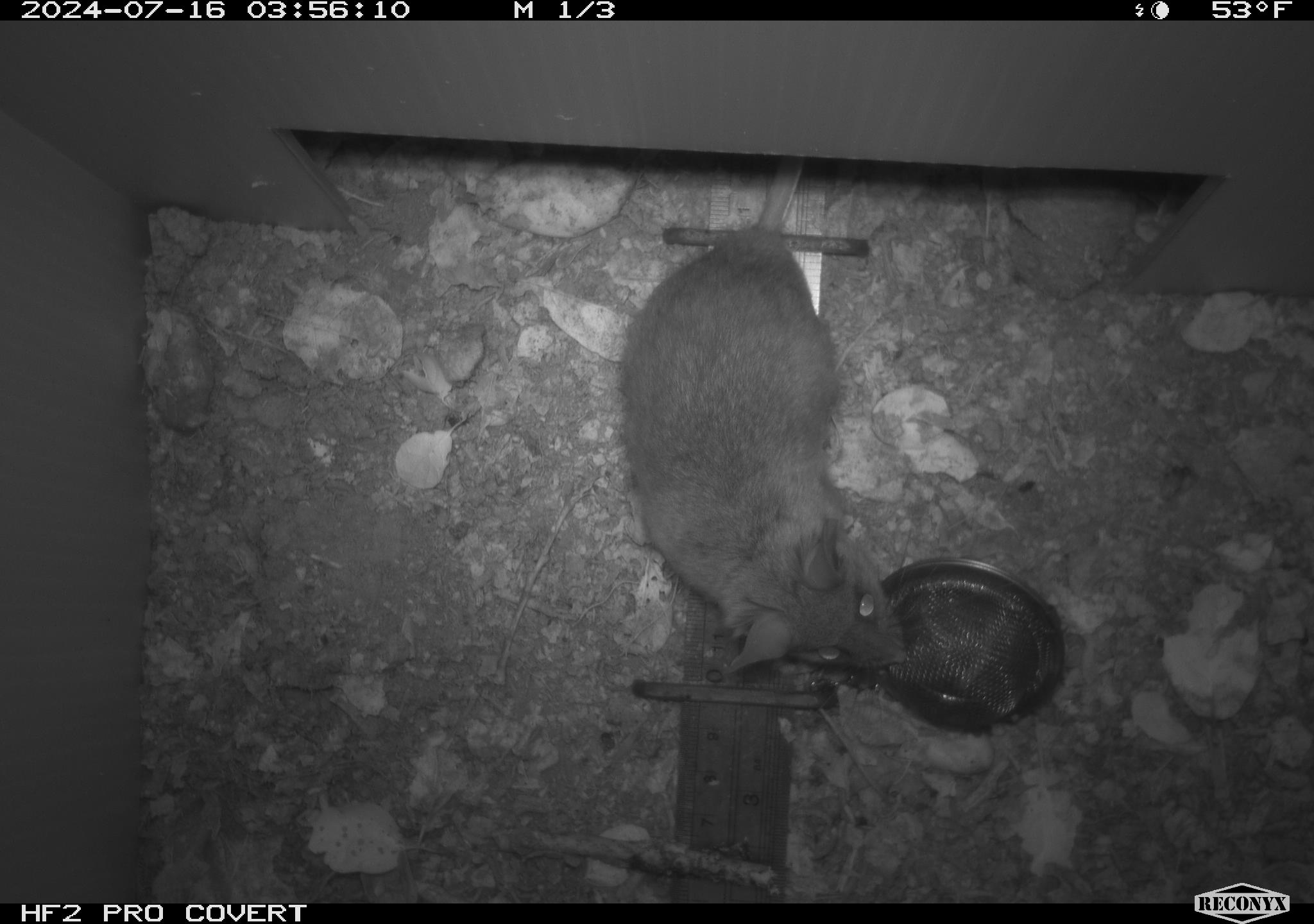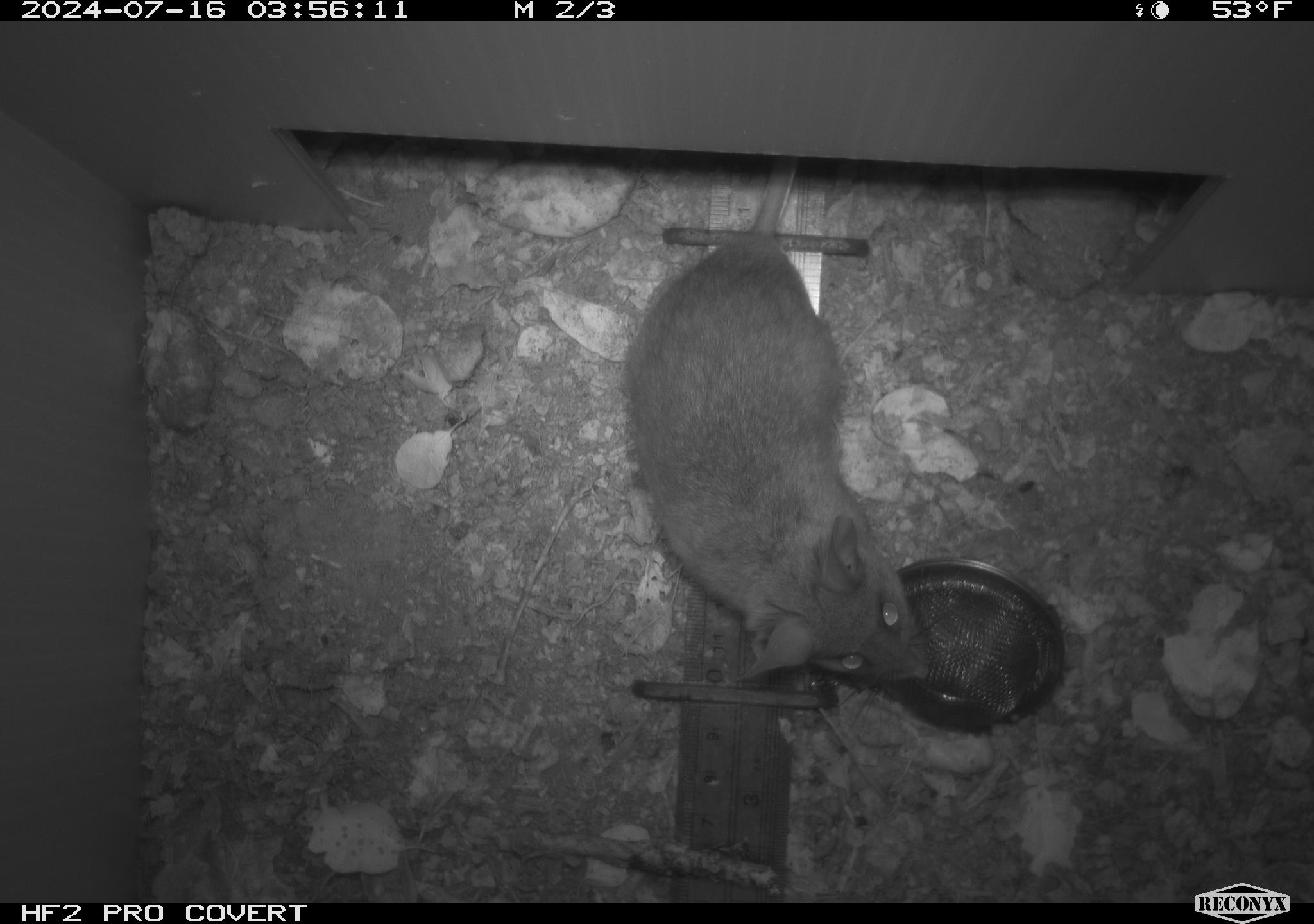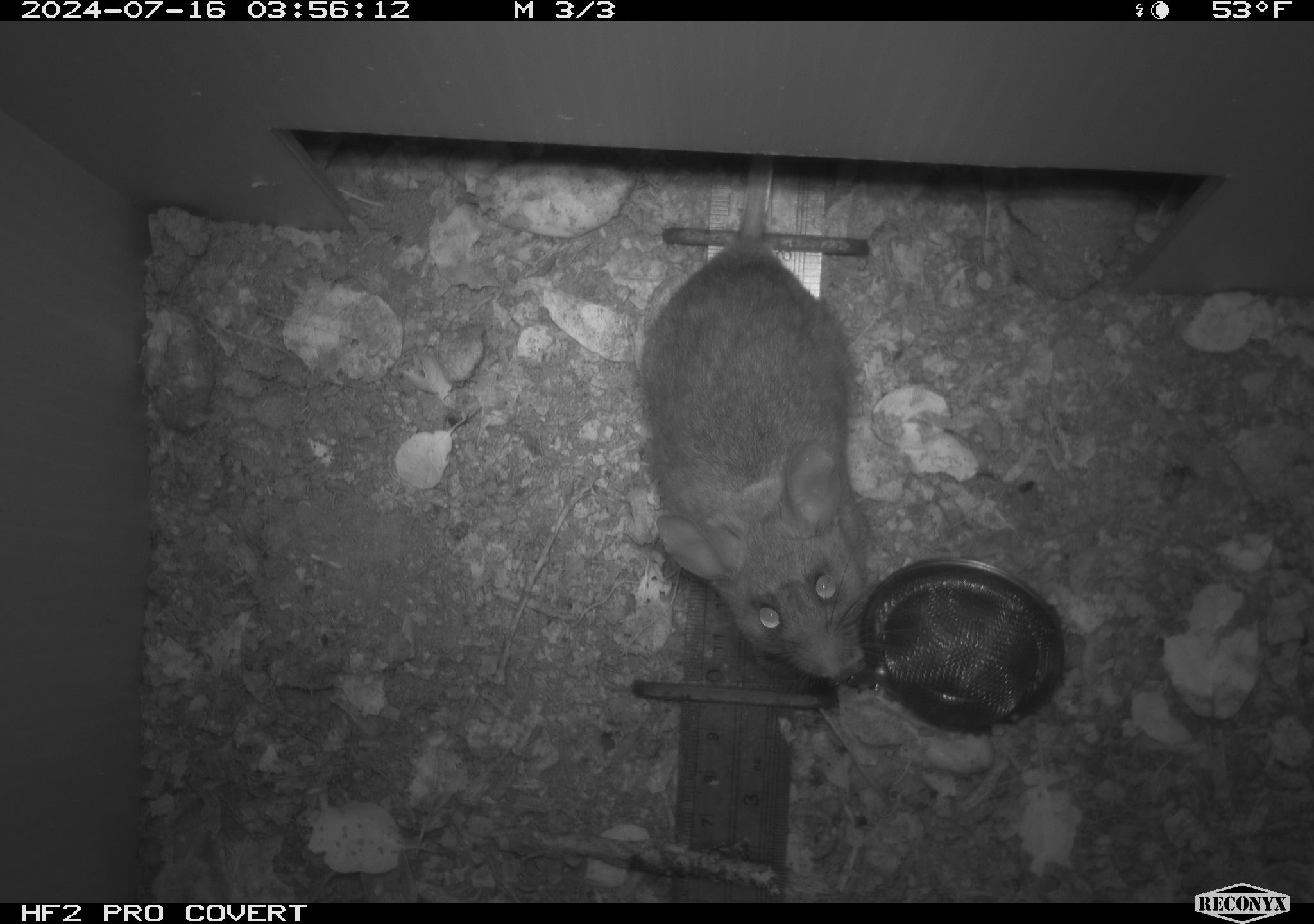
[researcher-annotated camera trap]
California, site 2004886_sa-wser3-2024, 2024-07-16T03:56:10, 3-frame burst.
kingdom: Animalia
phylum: Chordata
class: Mammalia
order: Rodentia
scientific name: Rodentia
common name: woodrat or rat or mouse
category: woodrat or rat or mouse species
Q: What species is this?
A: Woodrat or rat or mouse species (woodrat or rat or mouse) (Rodentia).